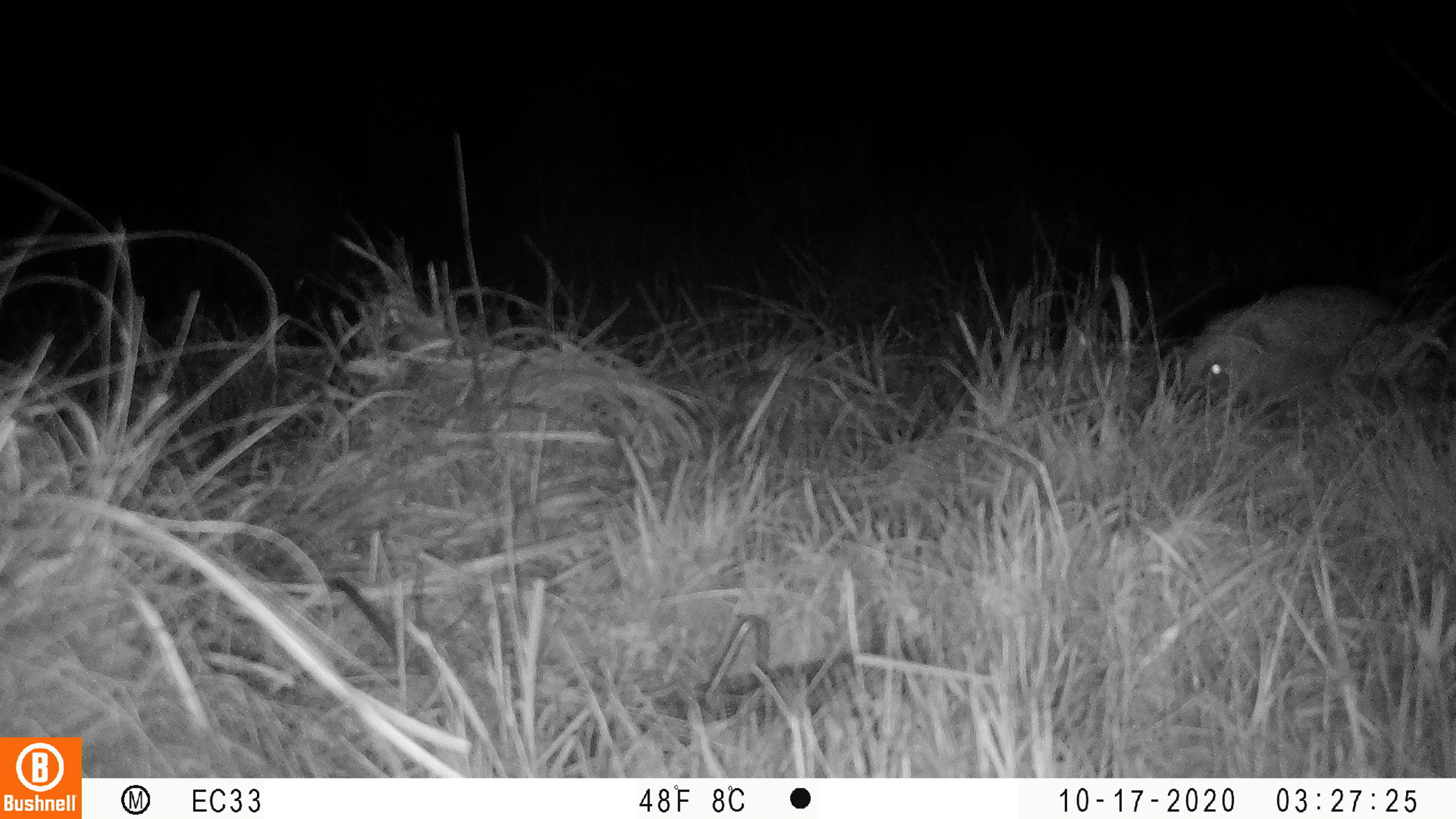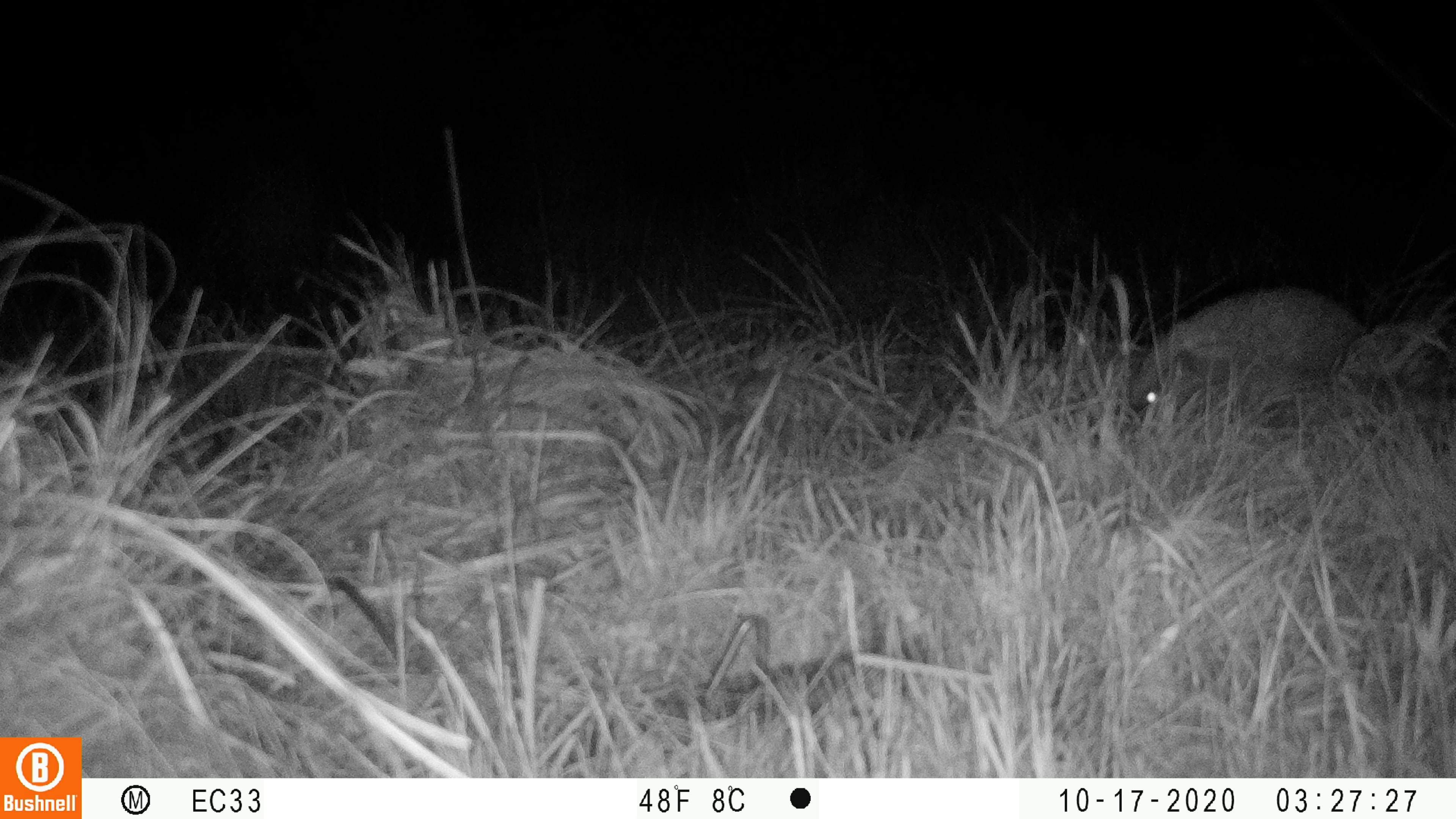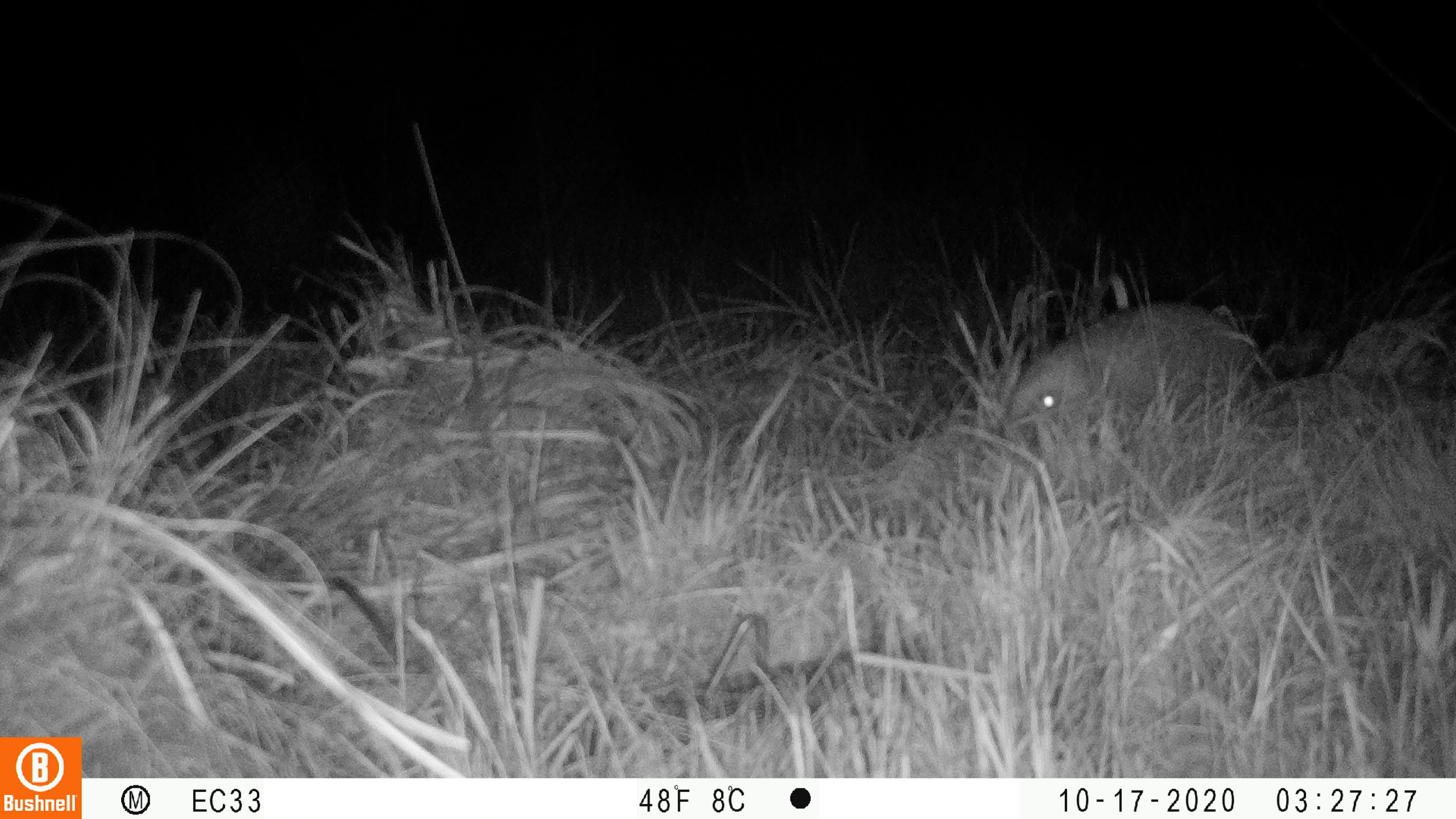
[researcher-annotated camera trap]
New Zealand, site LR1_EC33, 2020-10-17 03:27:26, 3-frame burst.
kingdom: Animalia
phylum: Chordata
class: Mammalia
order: Eulipotyphla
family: Erinaceidae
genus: Erinaceus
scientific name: Erinaceus europaeus europaeus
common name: european hedgehog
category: hedgehog